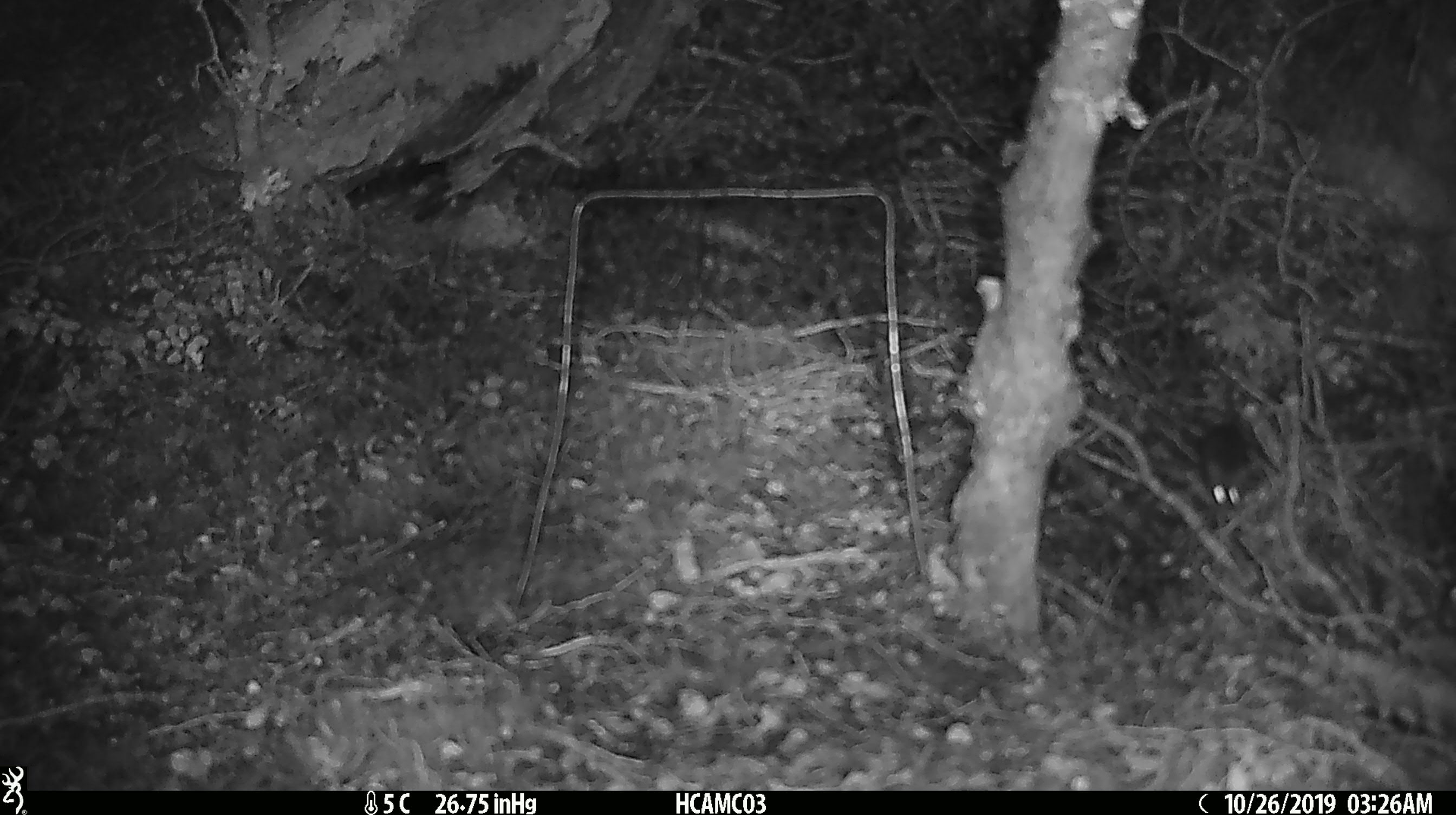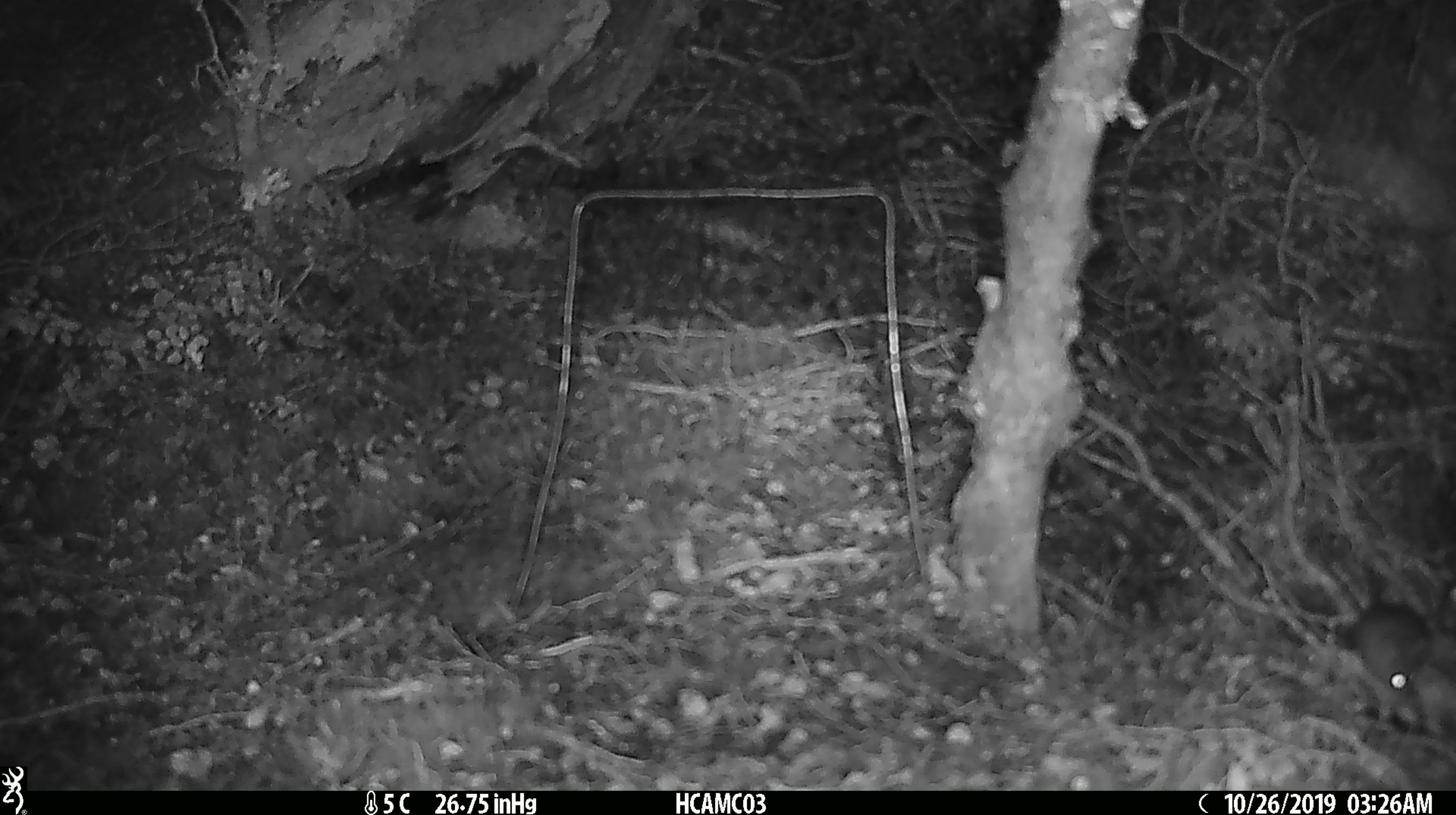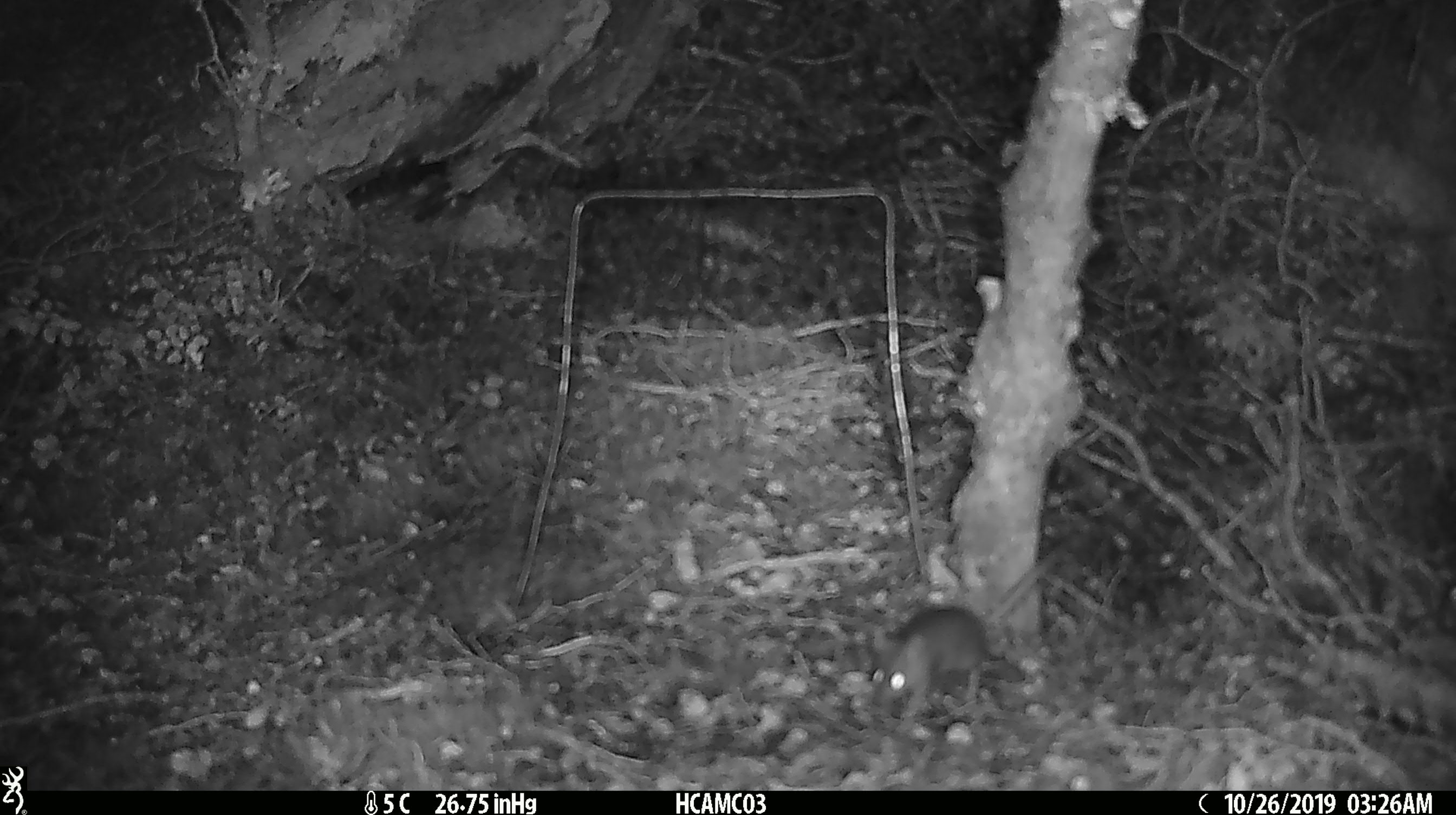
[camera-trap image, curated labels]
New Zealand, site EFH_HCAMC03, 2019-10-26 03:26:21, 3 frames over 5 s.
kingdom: Animalia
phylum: Chordata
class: Mammalia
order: Rodentia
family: Muridae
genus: Mus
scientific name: Mus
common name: mouse